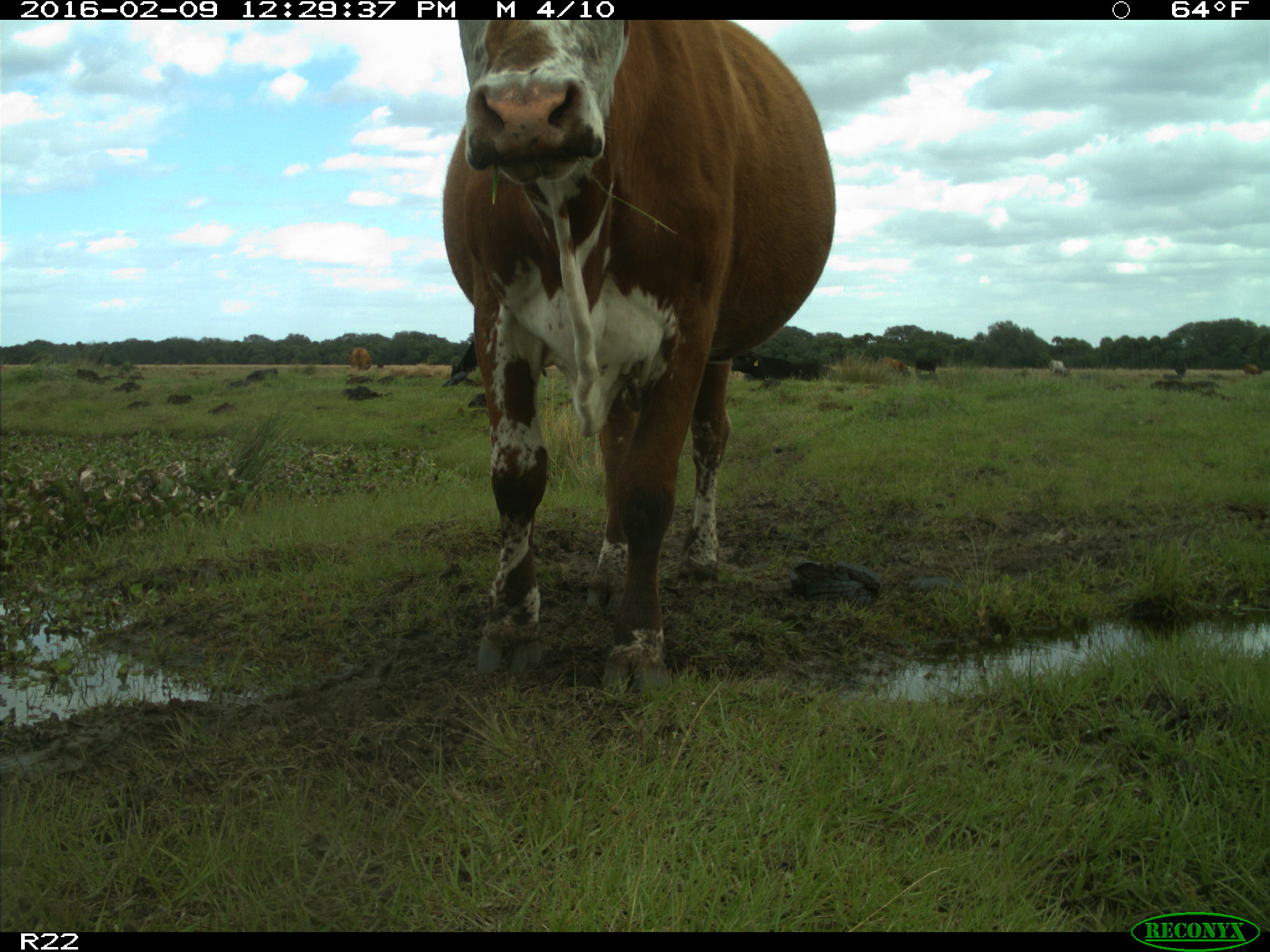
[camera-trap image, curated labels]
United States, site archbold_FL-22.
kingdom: Animalia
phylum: Chordata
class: Mammalia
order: Artiodactyla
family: Bovidae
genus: Bos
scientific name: Bos taurus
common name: domestic cow